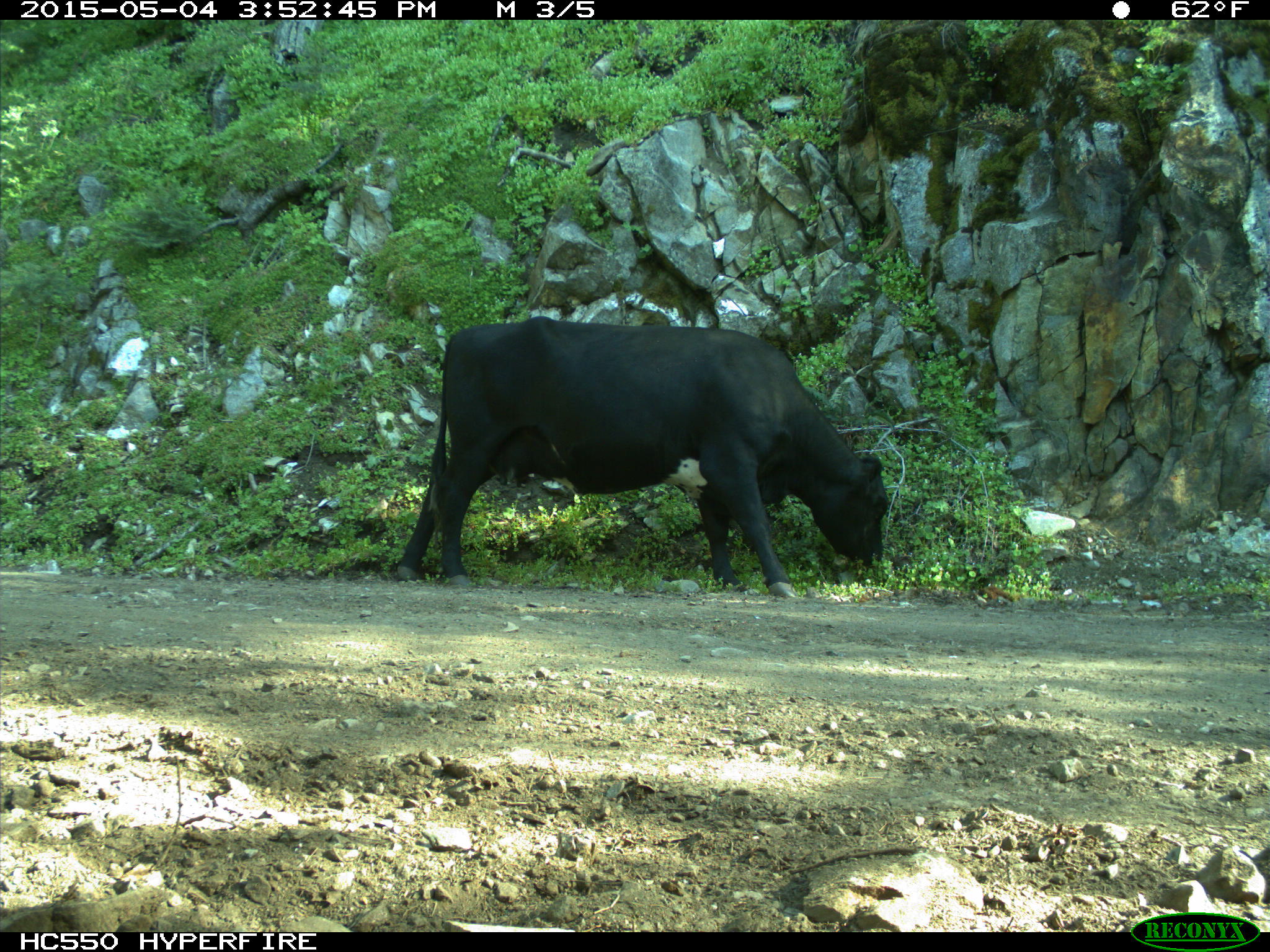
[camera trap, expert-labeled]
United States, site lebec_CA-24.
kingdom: Animalia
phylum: Chordata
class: Mammalia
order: Artiodactyla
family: Bovidae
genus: Bos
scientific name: Bos taurus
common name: domestic cow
Bos taurus (domestic cow).